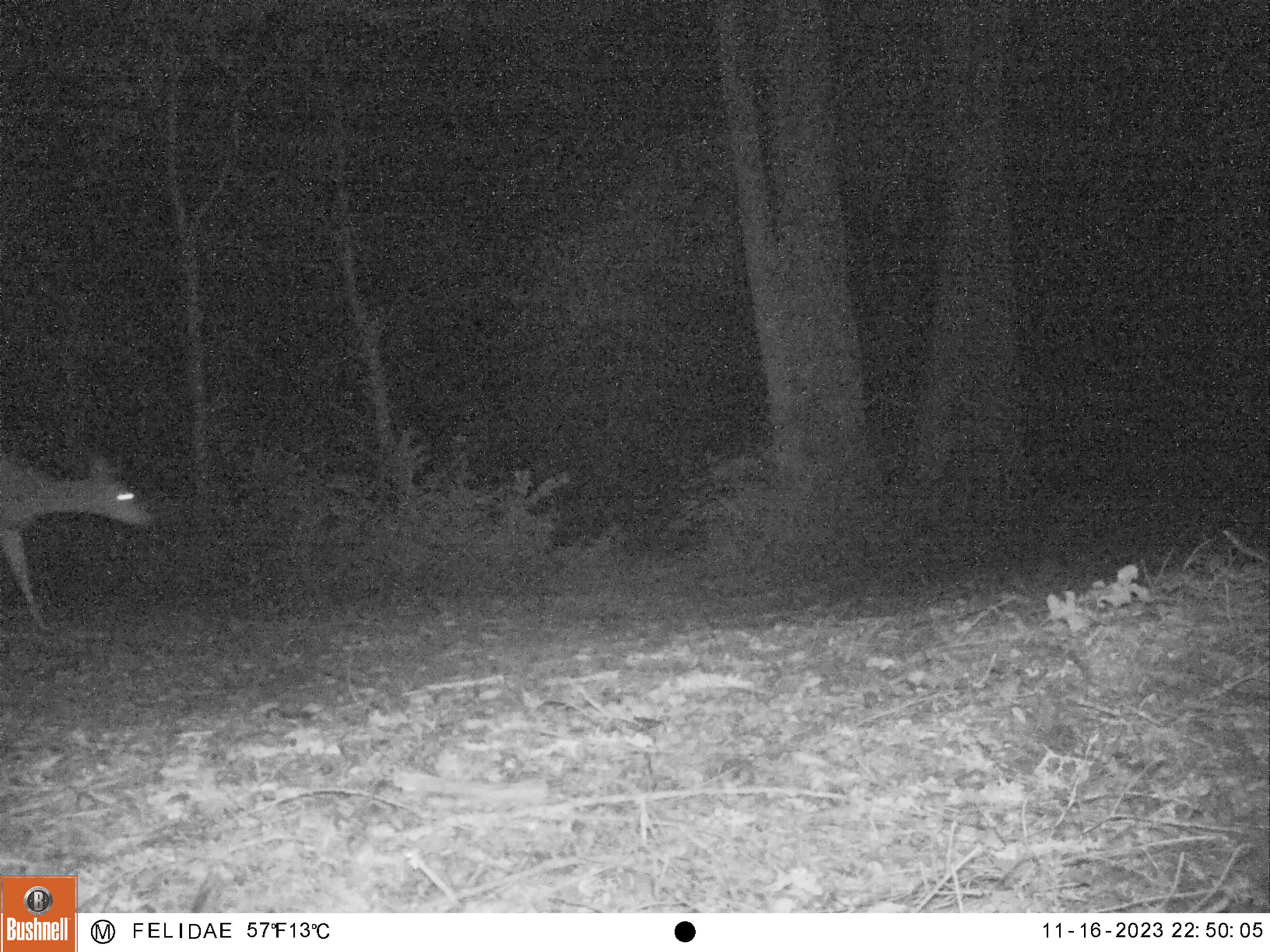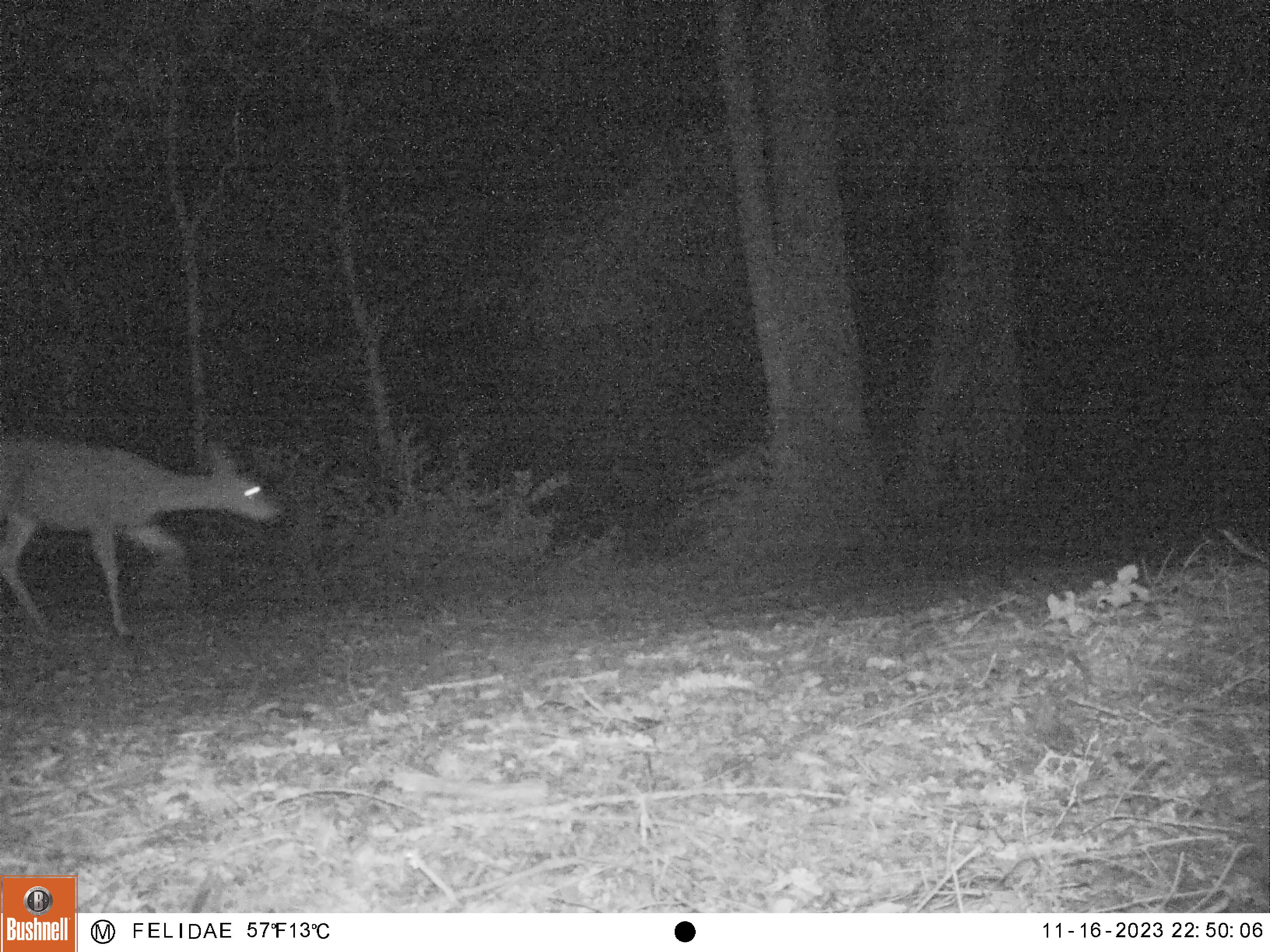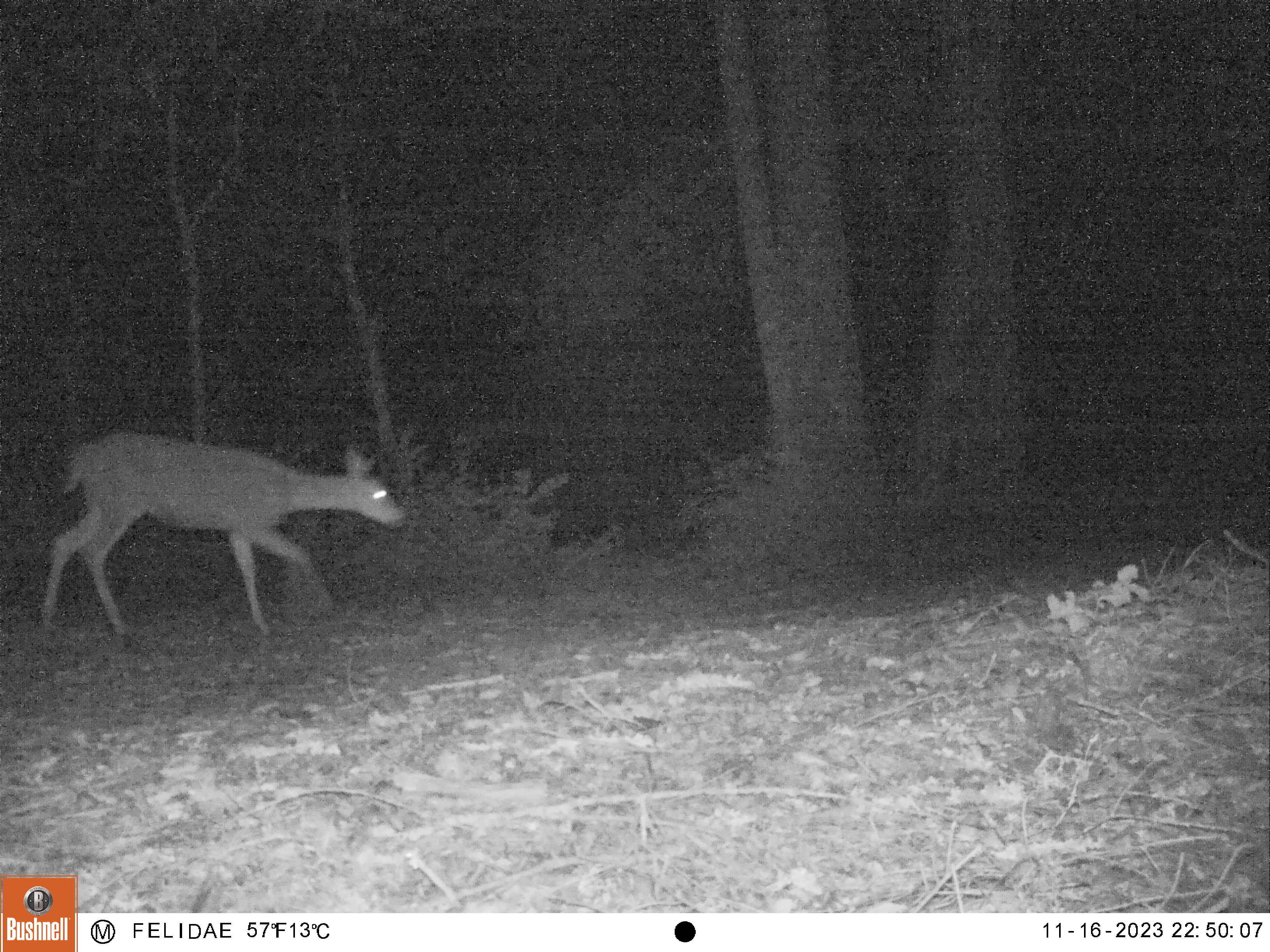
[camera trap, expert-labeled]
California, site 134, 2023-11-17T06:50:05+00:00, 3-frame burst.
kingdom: Animalia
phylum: Chordata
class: Mammalia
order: Artiodactyla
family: Cervidae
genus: Odocoileus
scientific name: Odocoileus hemionus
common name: mule deer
Mule deer (Odocoileus hemionus).